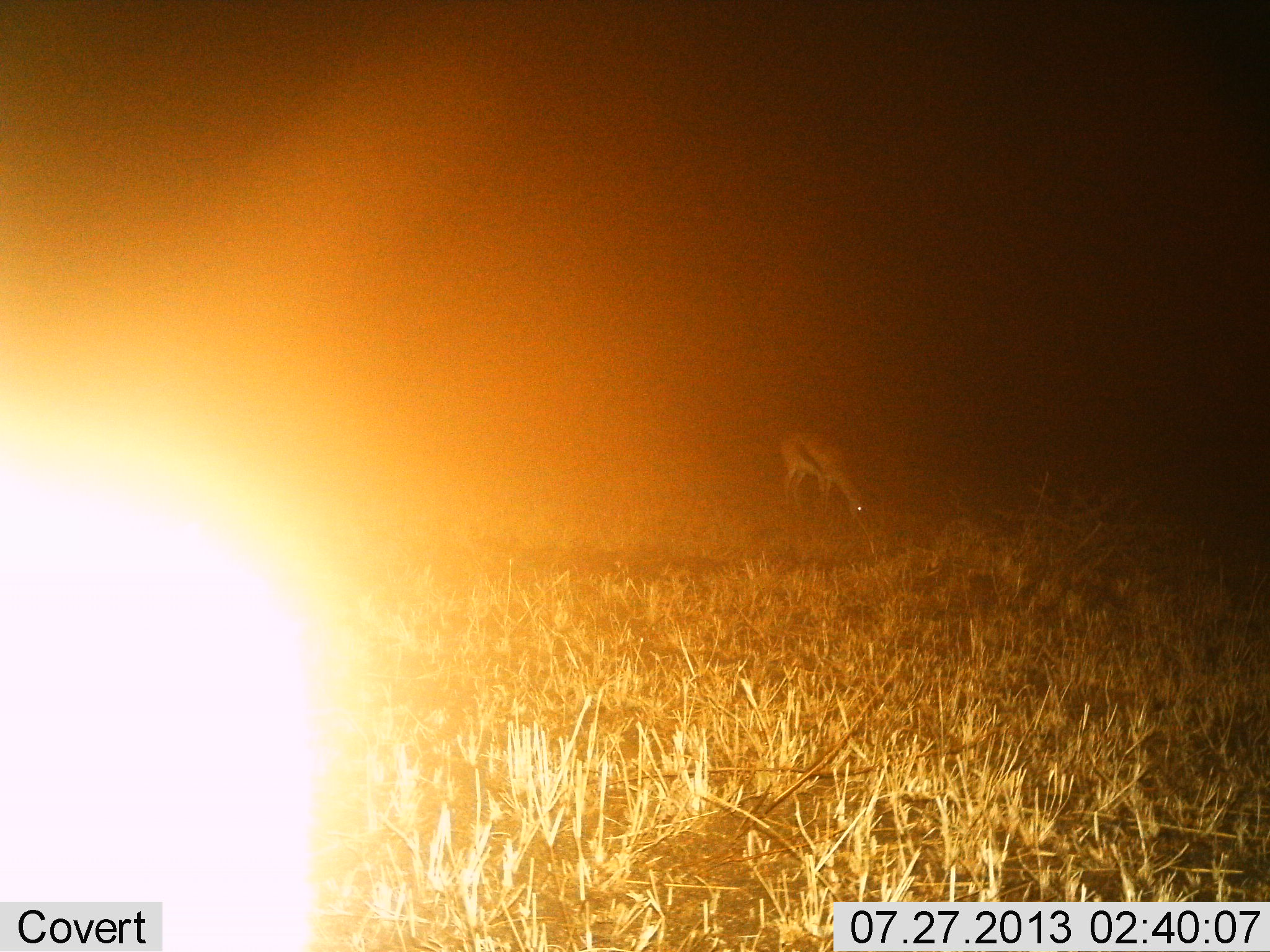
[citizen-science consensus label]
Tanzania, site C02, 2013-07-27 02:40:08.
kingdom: Animalia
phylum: Chordata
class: Mammalia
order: Artiodactyla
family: Bovidae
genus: Eudorcas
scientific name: Eudorcas thomsonii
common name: thomson's gazelle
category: gazellethomsons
Gazellethomsons (thomson's gazelle) (Eudorcas thomsonii), count 1. Behavior (volunteer vote fractions): standing 35%, resting 0%, moving 0%, interacting 0%. Young present (vote fraction): 0%. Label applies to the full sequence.